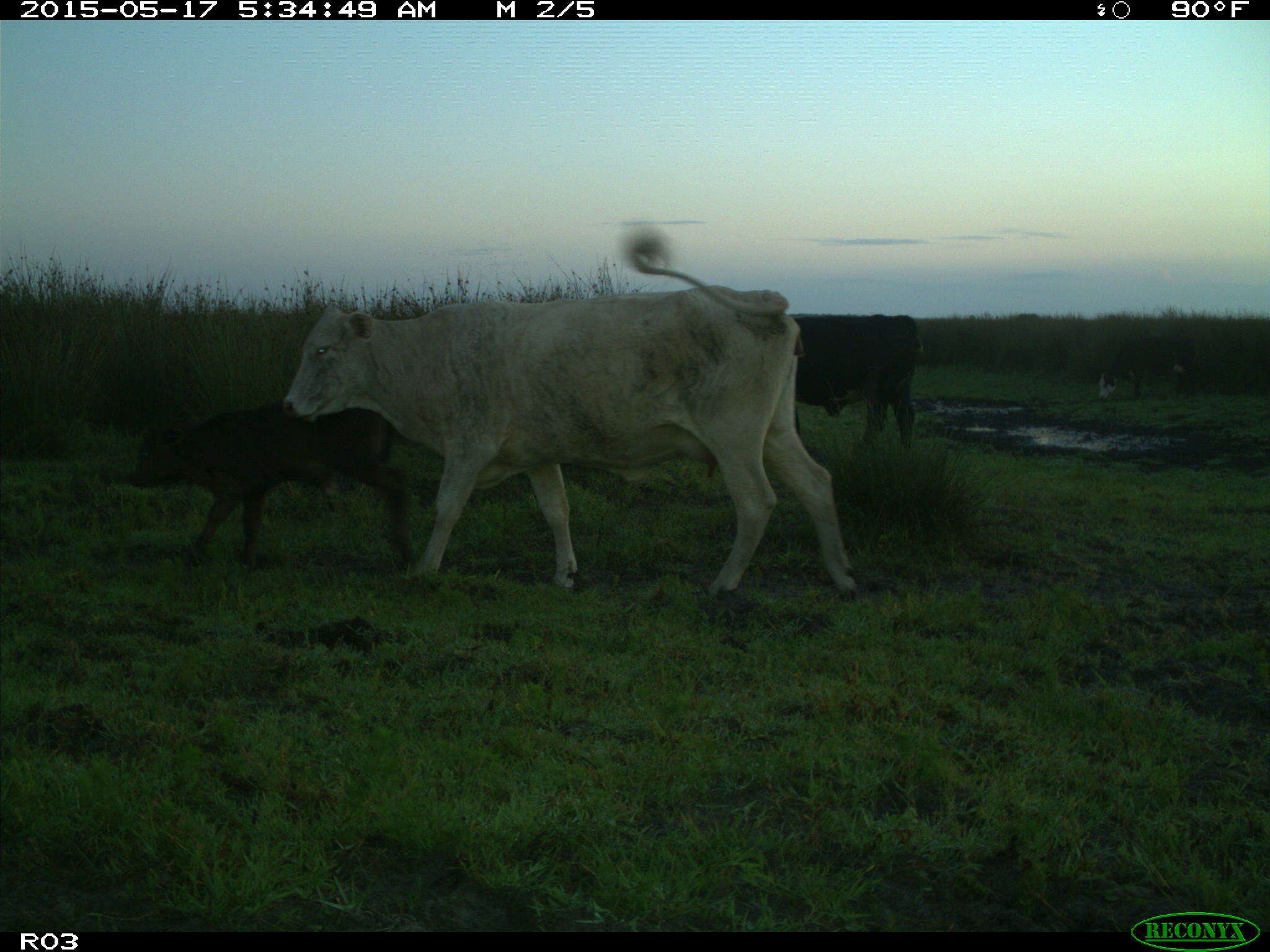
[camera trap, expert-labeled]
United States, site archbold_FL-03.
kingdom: Animalia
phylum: Chordata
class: Mammalia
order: Artiodactyla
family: Bovidae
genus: Bos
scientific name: Bos taurus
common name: domestic cow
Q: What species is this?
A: Bos taurus (domestic cow).